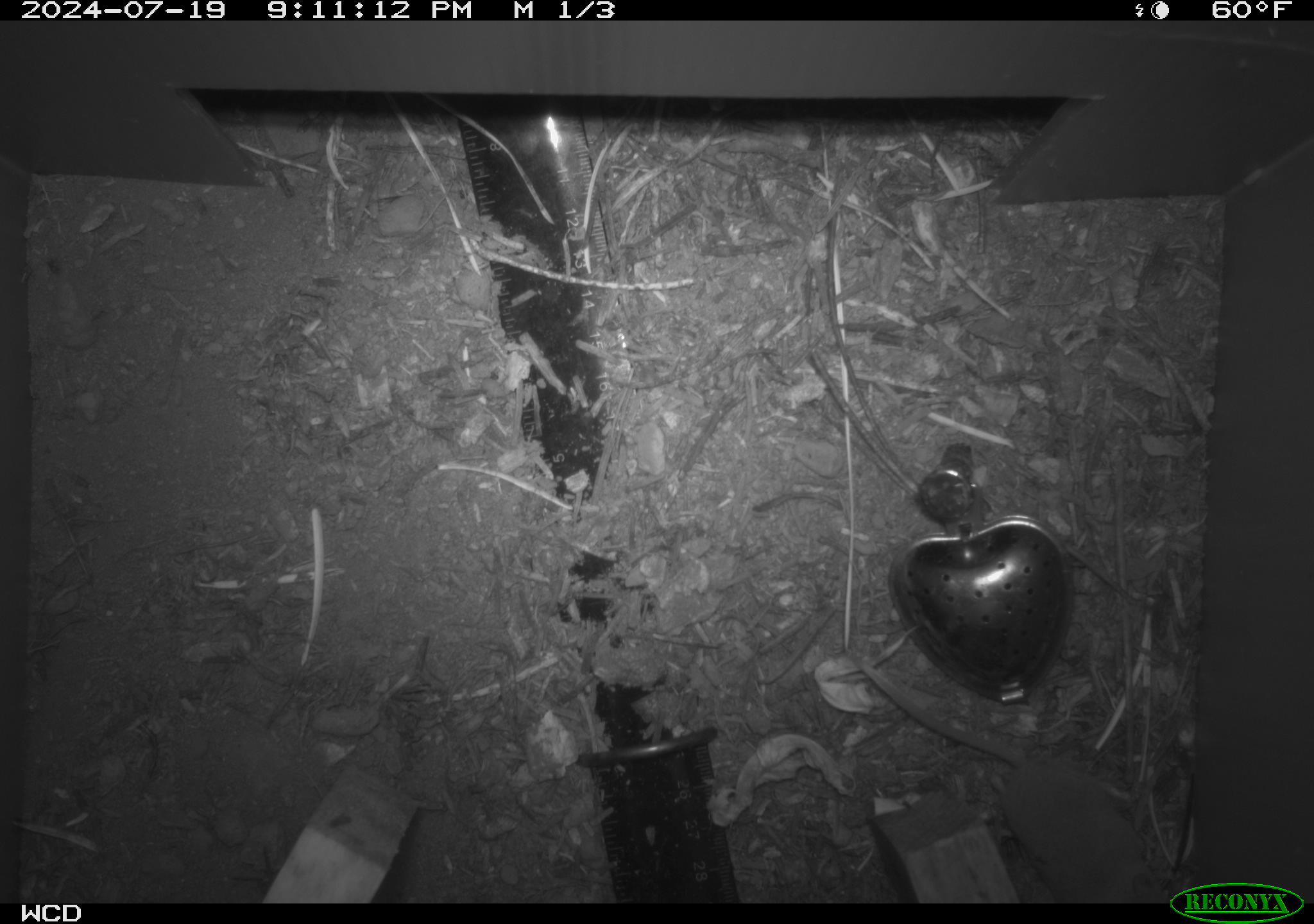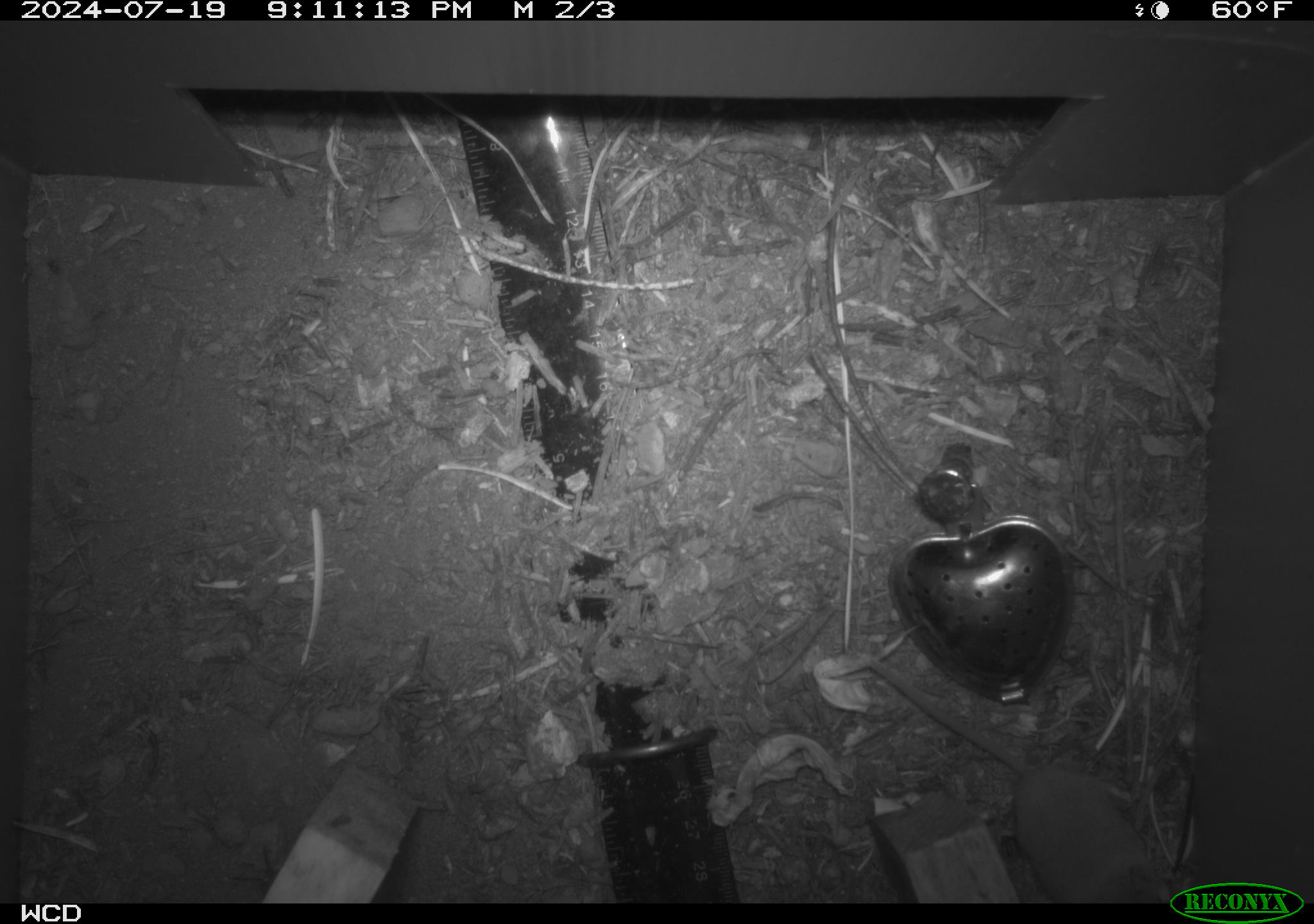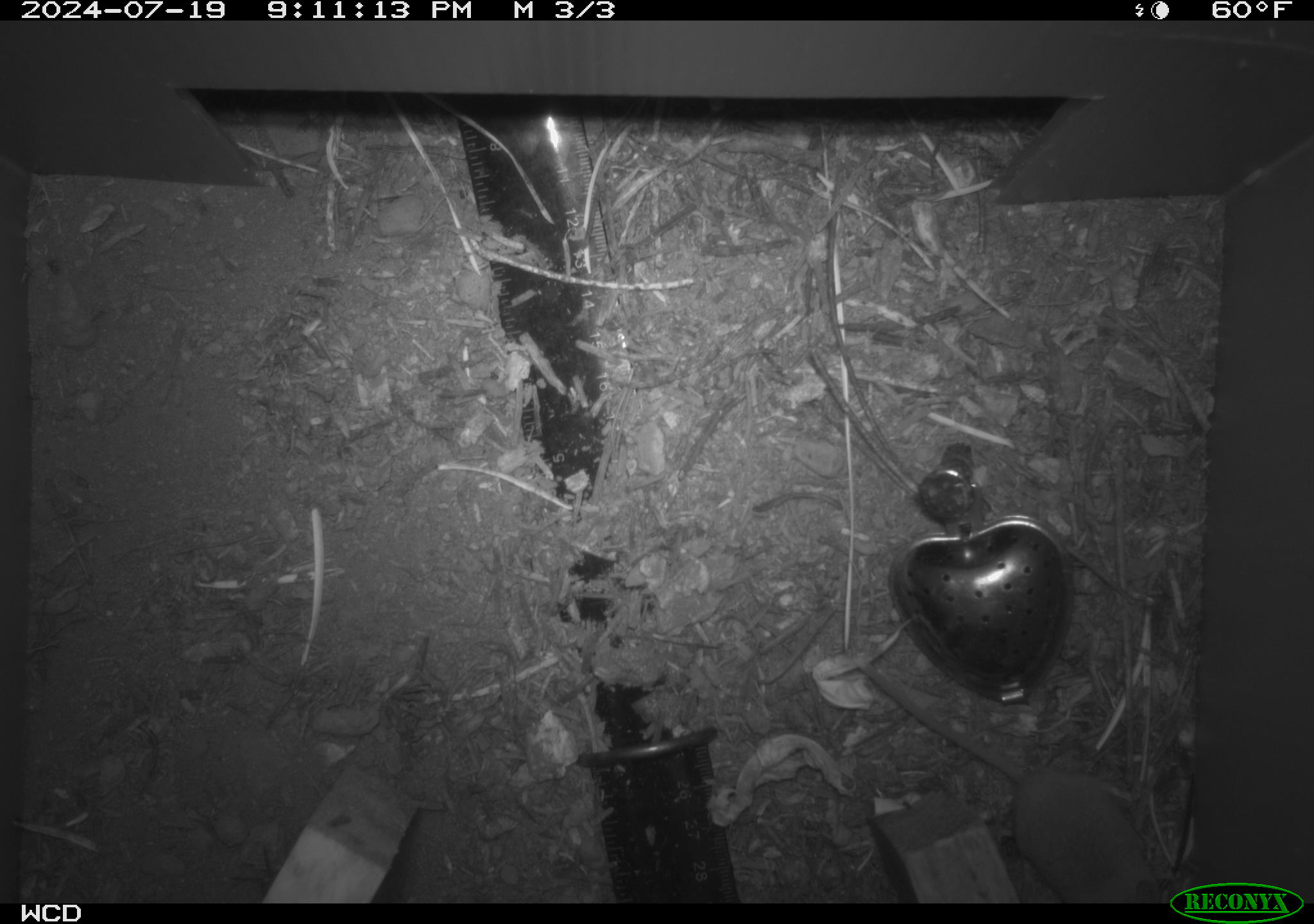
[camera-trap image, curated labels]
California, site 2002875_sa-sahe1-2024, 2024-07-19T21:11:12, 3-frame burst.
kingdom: Animalia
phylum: Chordata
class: Mammalia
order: Eulipotyphla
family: Soricidae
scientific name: Soricidae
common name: shrews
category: soricidae family